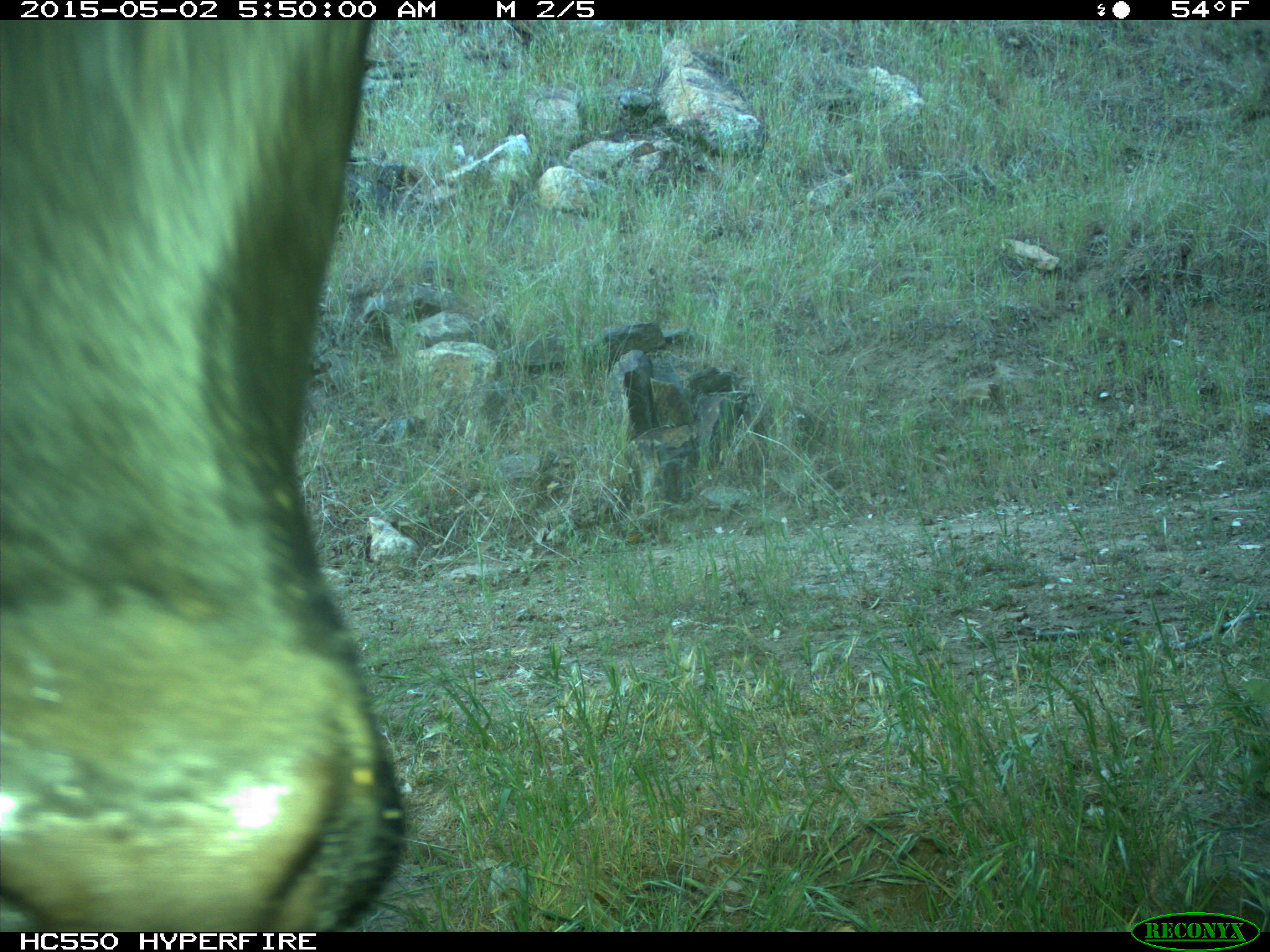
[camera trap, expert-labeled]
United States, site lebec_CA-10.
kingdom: Animalia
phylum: Chordata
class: Mammalia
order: Artiodactyla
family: Bovidae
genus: Bos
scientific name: Bos taurus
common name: domestic cow